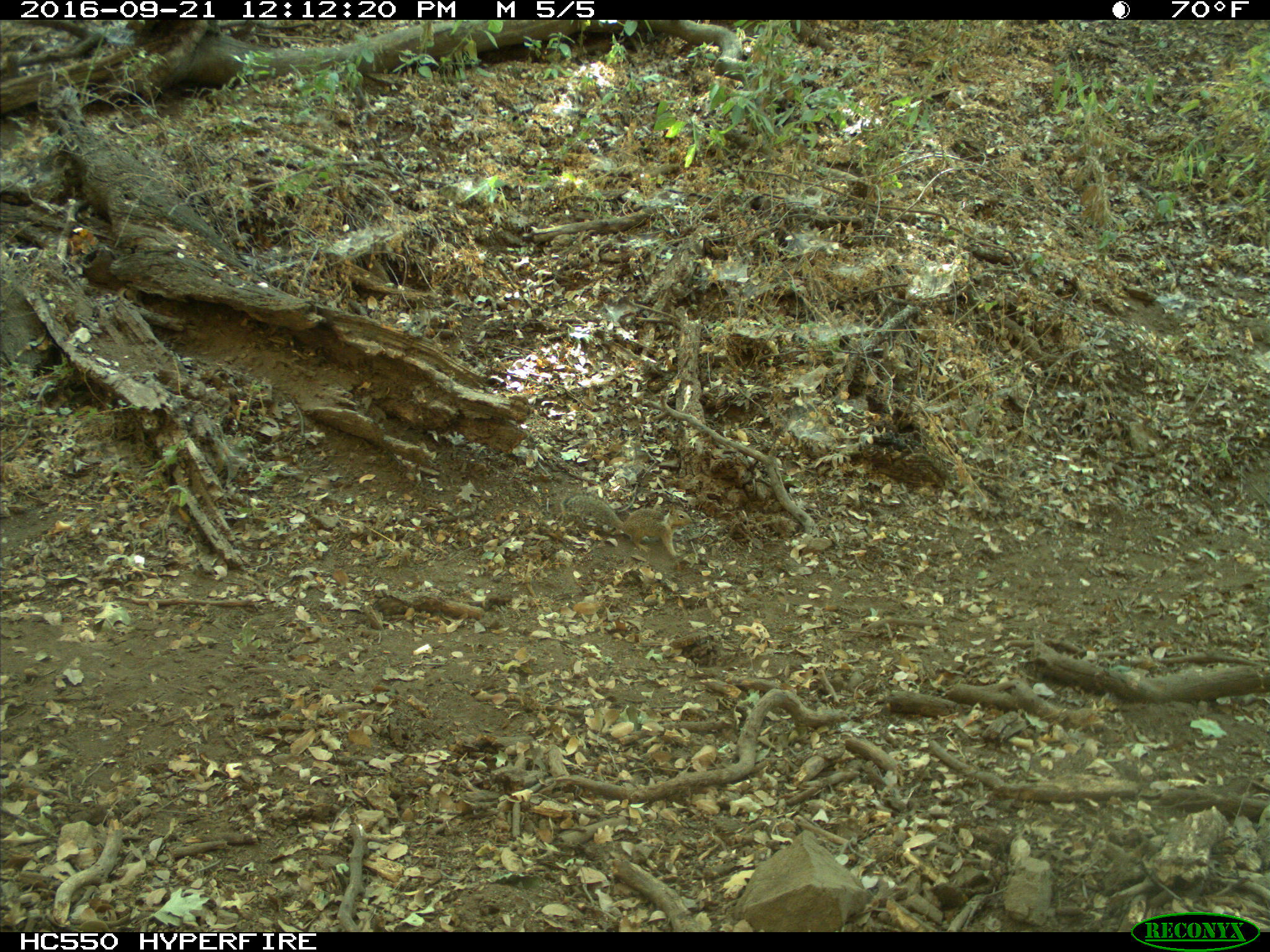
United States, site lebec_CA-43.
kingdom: Animalia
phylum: Chordata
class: Mammalia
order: Rodentia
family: Sciuridae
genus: Otospermophilus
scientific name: Otospermophilus beecheyi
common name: california ground squirrel